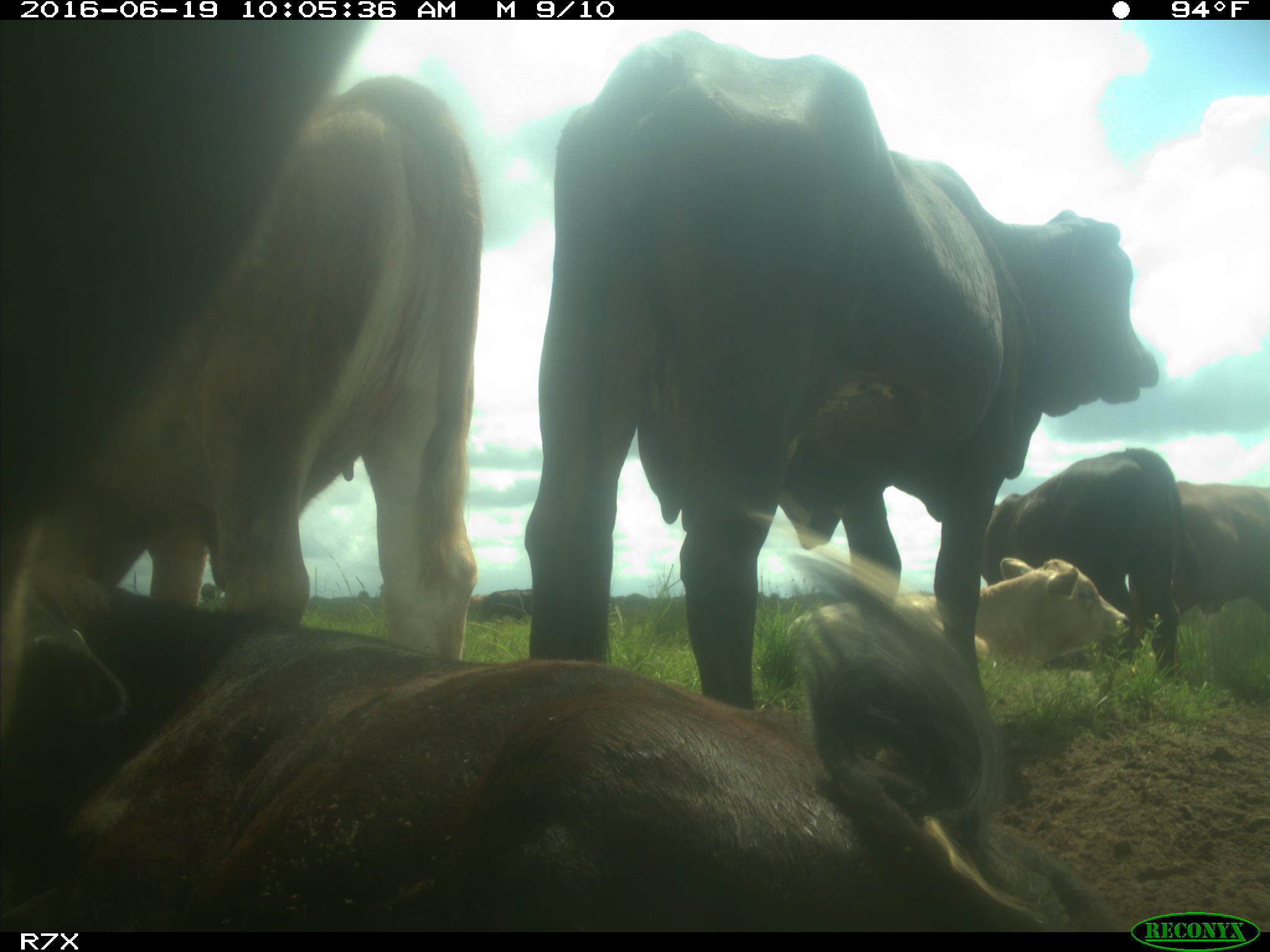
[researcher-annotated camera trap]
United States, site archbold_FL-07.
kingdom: Animalia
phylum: Chordata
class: Mammalia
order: Artiodactyla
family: Bovidae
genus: Bos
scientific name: Bos taurus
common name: domestic cow